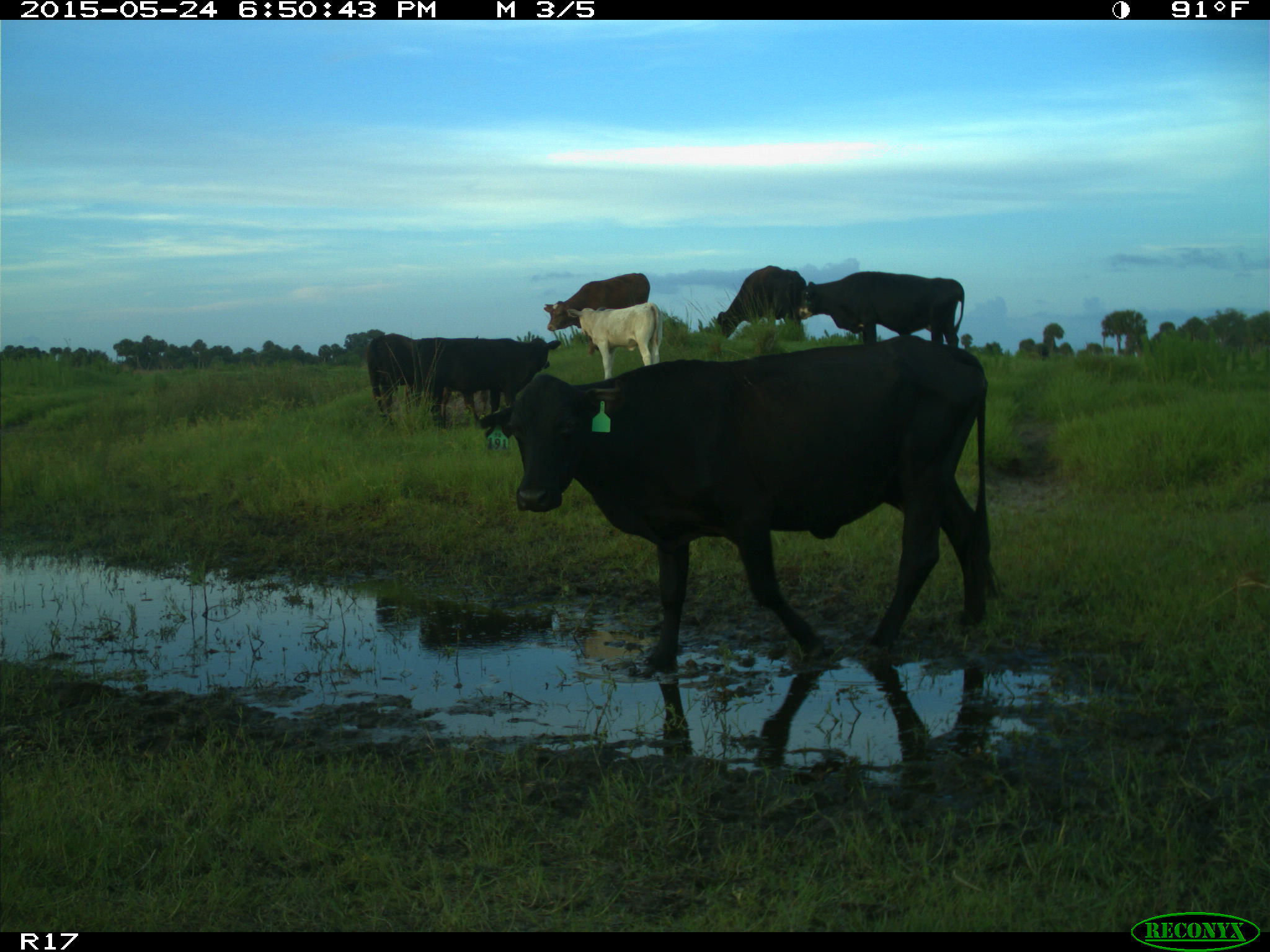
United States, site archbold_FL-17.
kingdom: Animalia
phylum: Chordata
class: Mammalia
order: Artiodactyla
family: Bovidae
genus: Bos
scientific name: Bos taurus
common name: domestic cow